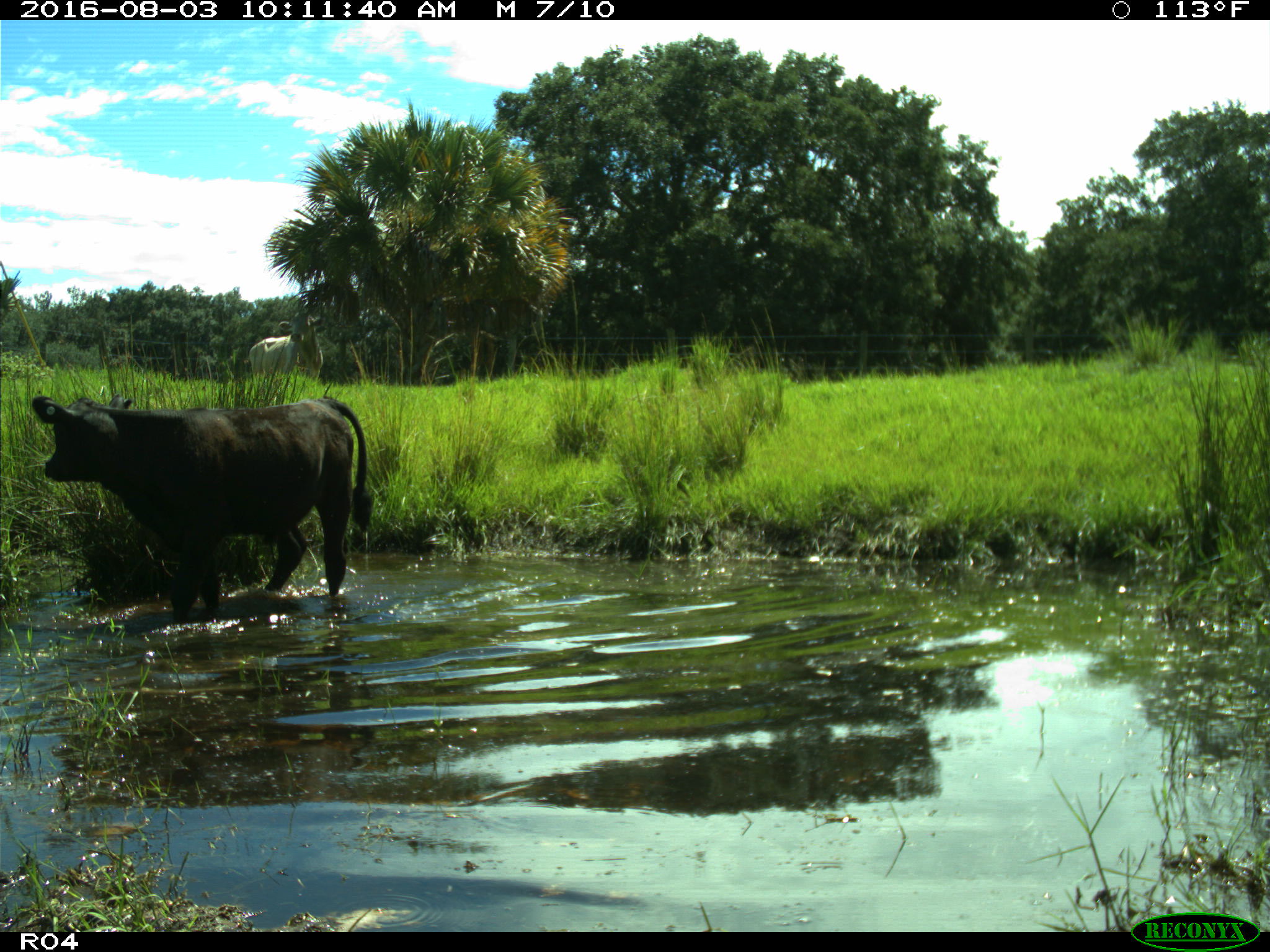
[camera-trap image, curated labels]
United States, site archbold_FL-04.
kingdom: Animalia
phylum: Chordata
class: Mammalia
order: Artiodactyla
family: Bovidae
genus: Bos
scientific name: Bos taurus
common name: domestic cow